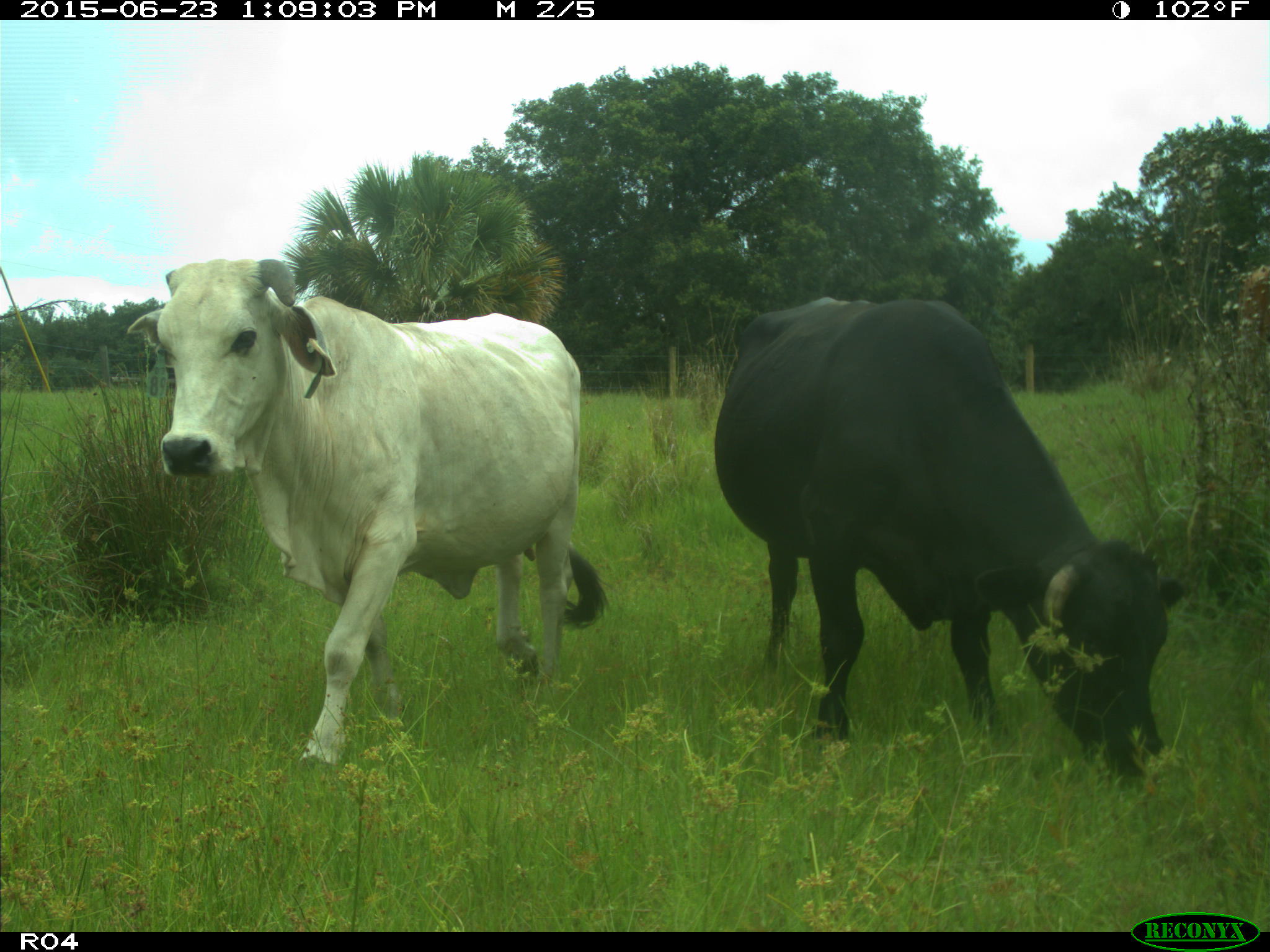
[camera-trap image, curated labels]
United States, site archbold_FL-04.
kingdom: Animalia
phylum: Chordata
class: Mammalia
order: Artiodactyla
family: Bovidae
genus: Bos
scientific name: Bos taurus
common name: domestic cow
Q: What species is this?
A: Bos taurus (domestic cow).